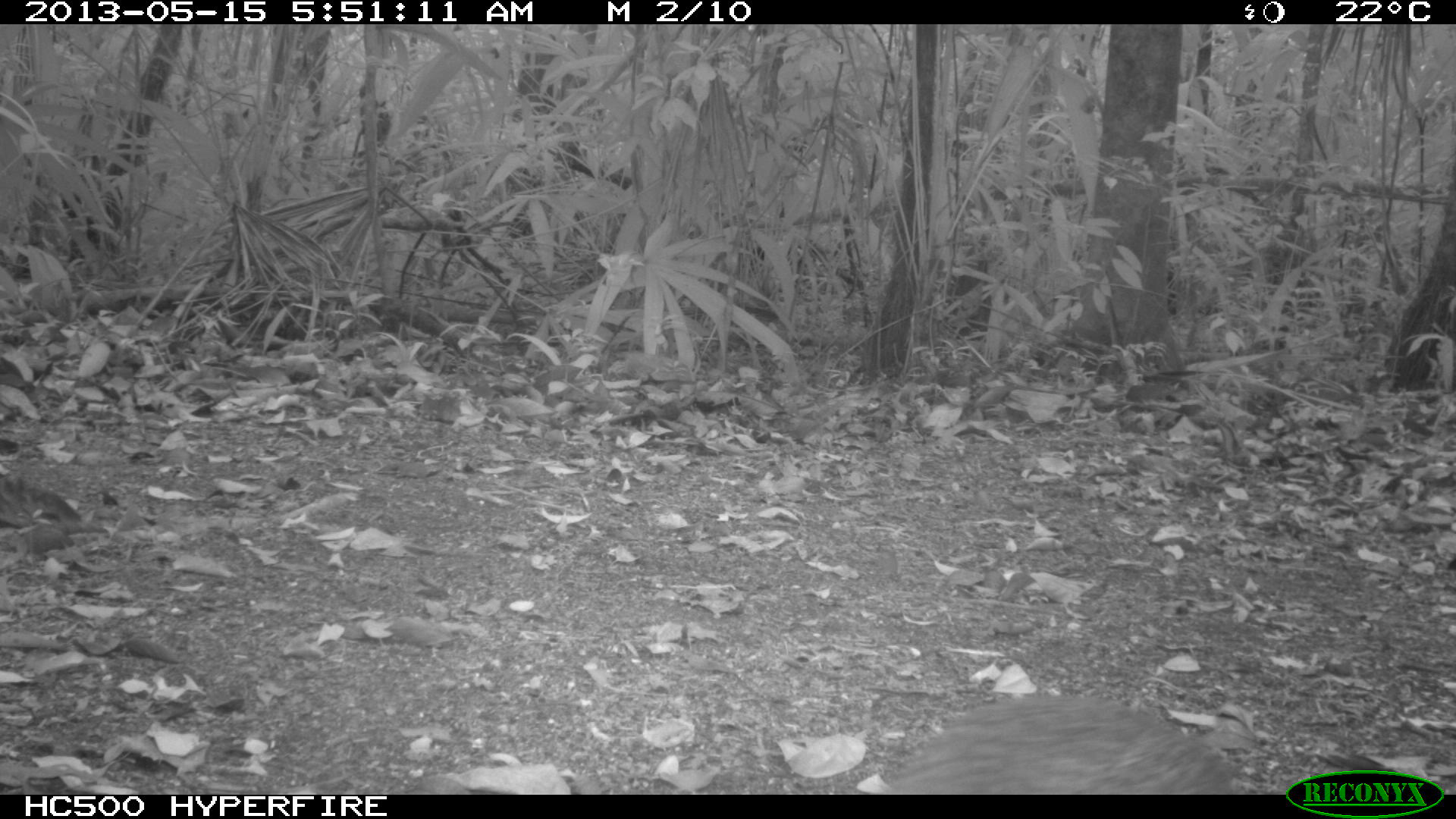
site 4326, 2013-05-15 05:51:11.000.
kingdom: Animalia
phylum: Chordata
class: Mammalia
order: Rodentia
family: Dasyproctidae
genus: Dasyprocta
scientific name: Dasyprocta punctata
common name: central american agouti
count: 1